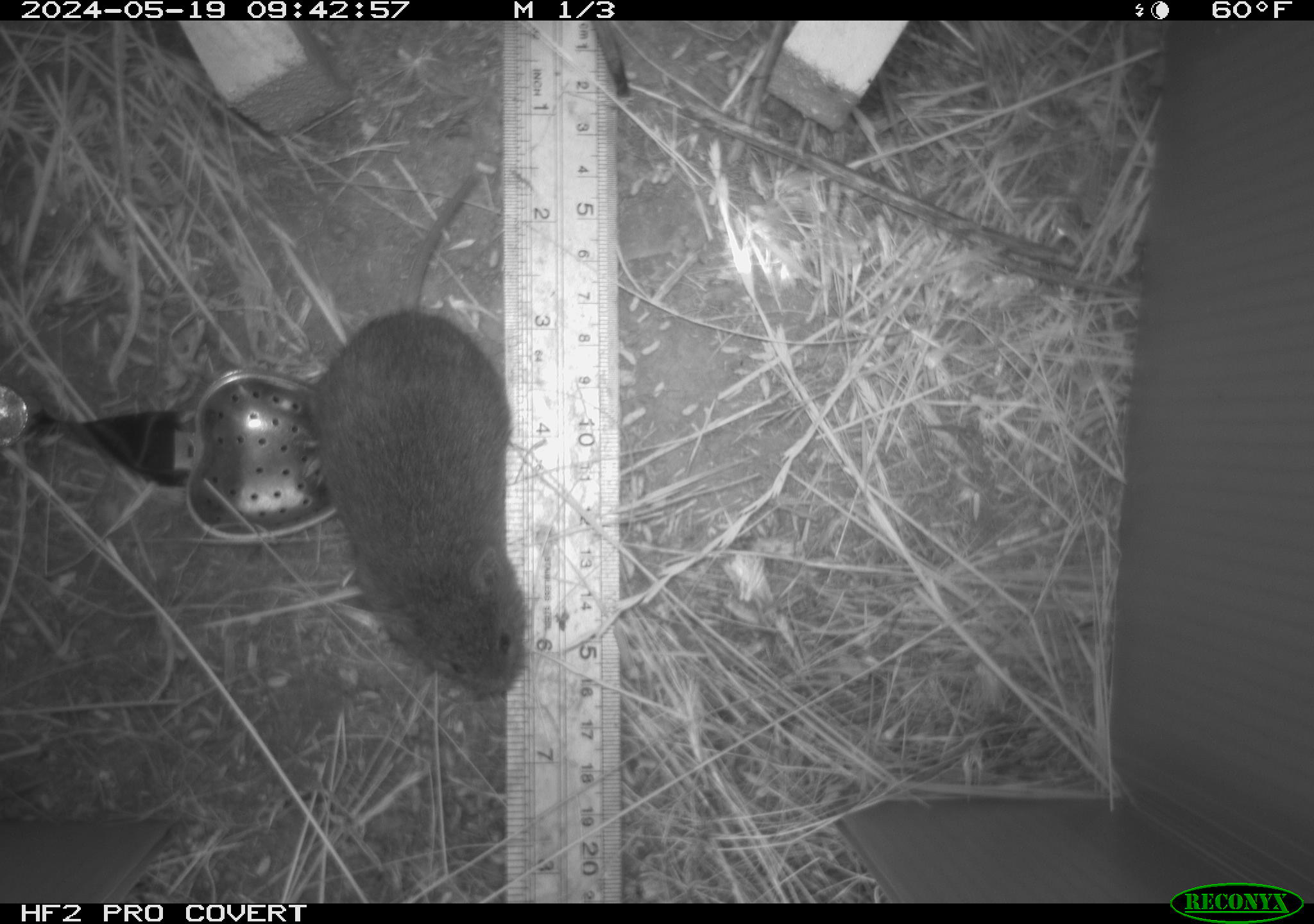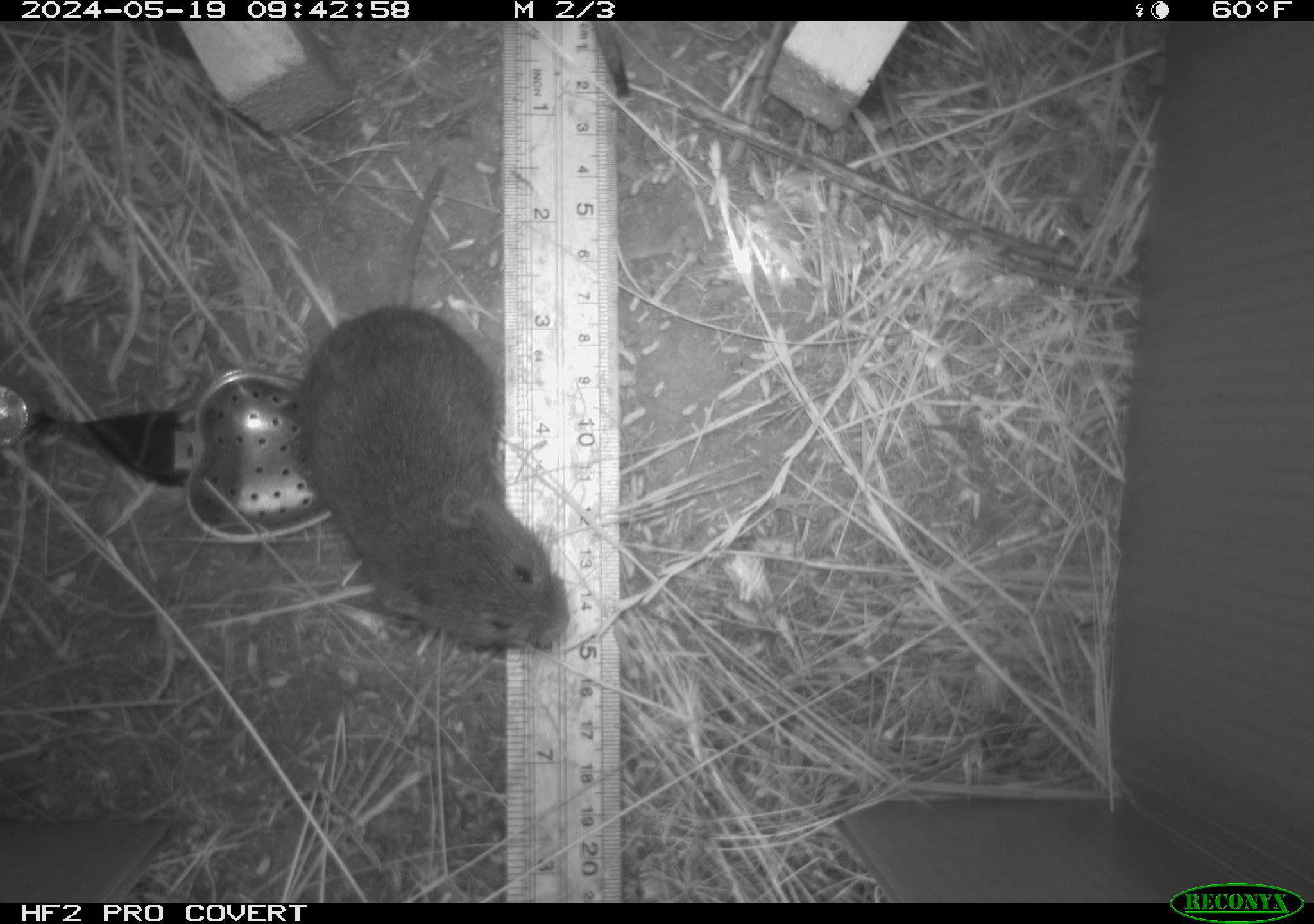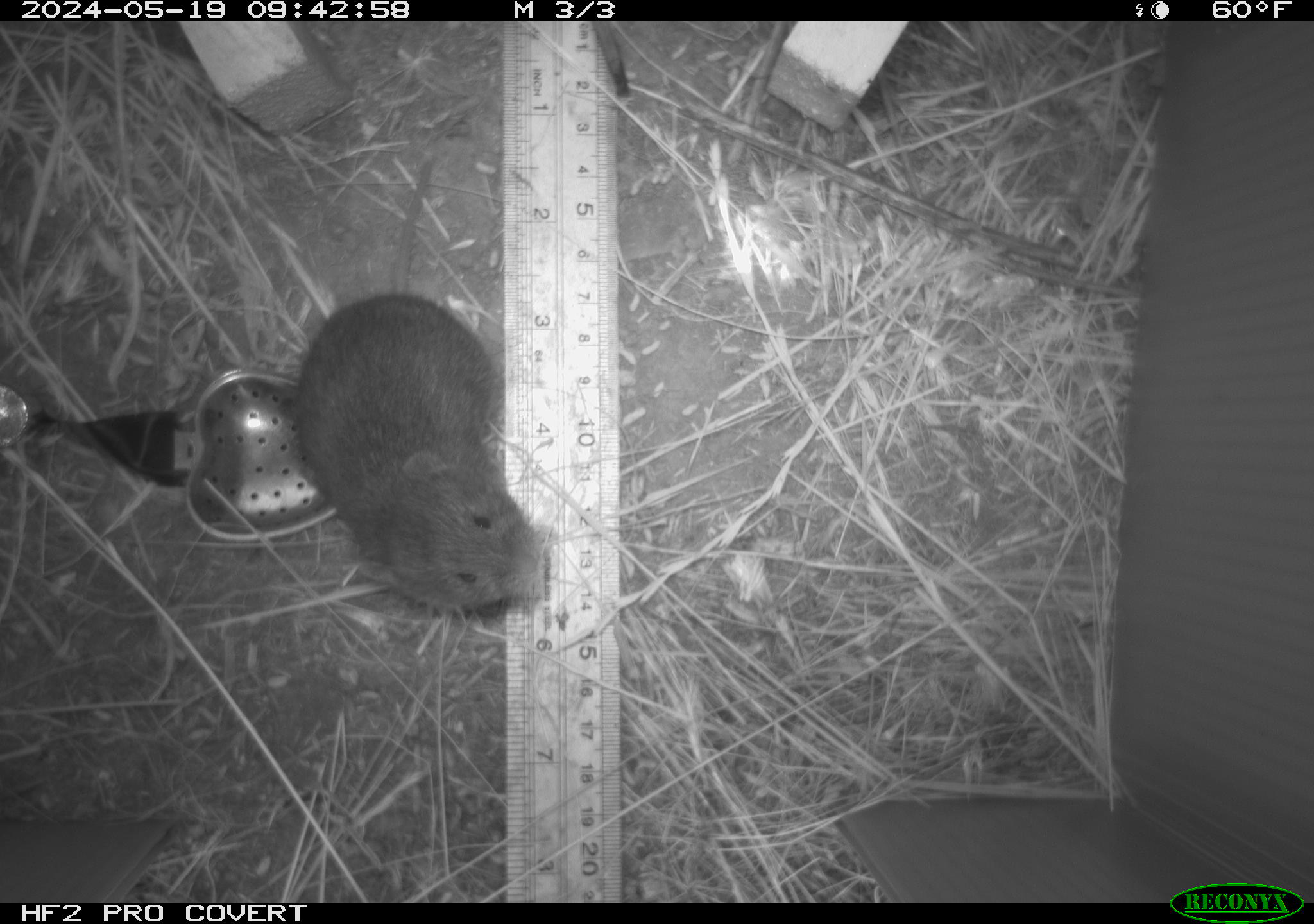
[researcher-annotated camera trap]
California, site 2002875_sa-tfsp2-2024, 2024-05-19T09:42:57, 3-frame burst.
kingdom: Animalia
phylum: Chordata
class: Mammalia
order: Rodentia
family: Cricetidae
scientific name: Arvicolinae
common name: voles, lemmings, and muskrats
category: arvicolinae subfamily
Arvicolinae subfamily (voles, lemmings, and muskrats) (Arvicolinae).